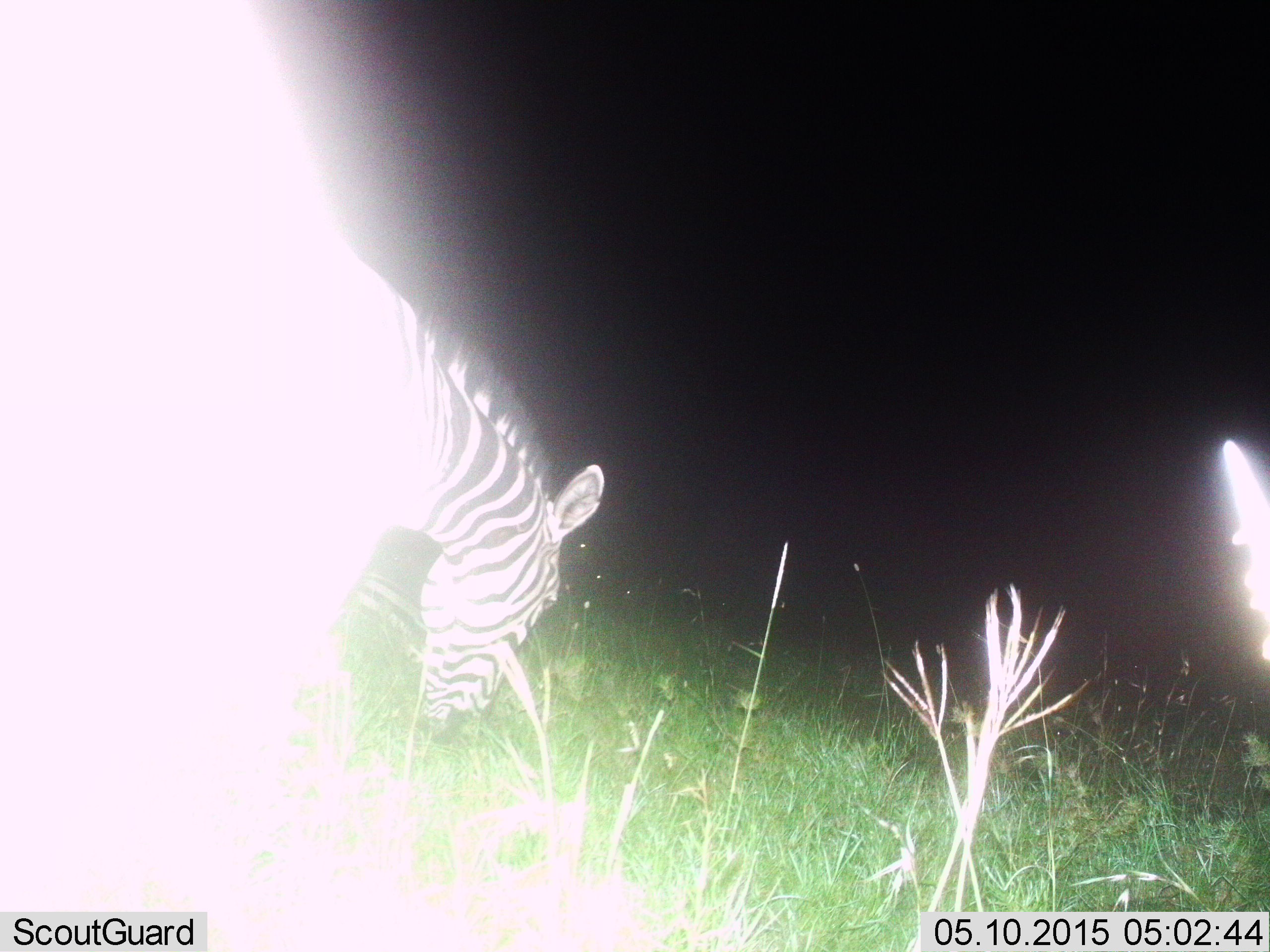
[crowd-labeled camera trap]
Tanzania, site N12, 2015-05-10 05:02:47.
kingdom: Animalia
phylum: Chordata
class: Mammalia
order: Perissodactyla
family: Equidae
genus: Equus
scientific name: Equus quagga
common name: plains zebra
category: zebra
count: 1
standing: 10%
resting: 0%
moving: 0%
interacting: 0%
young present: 0%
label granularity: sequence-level